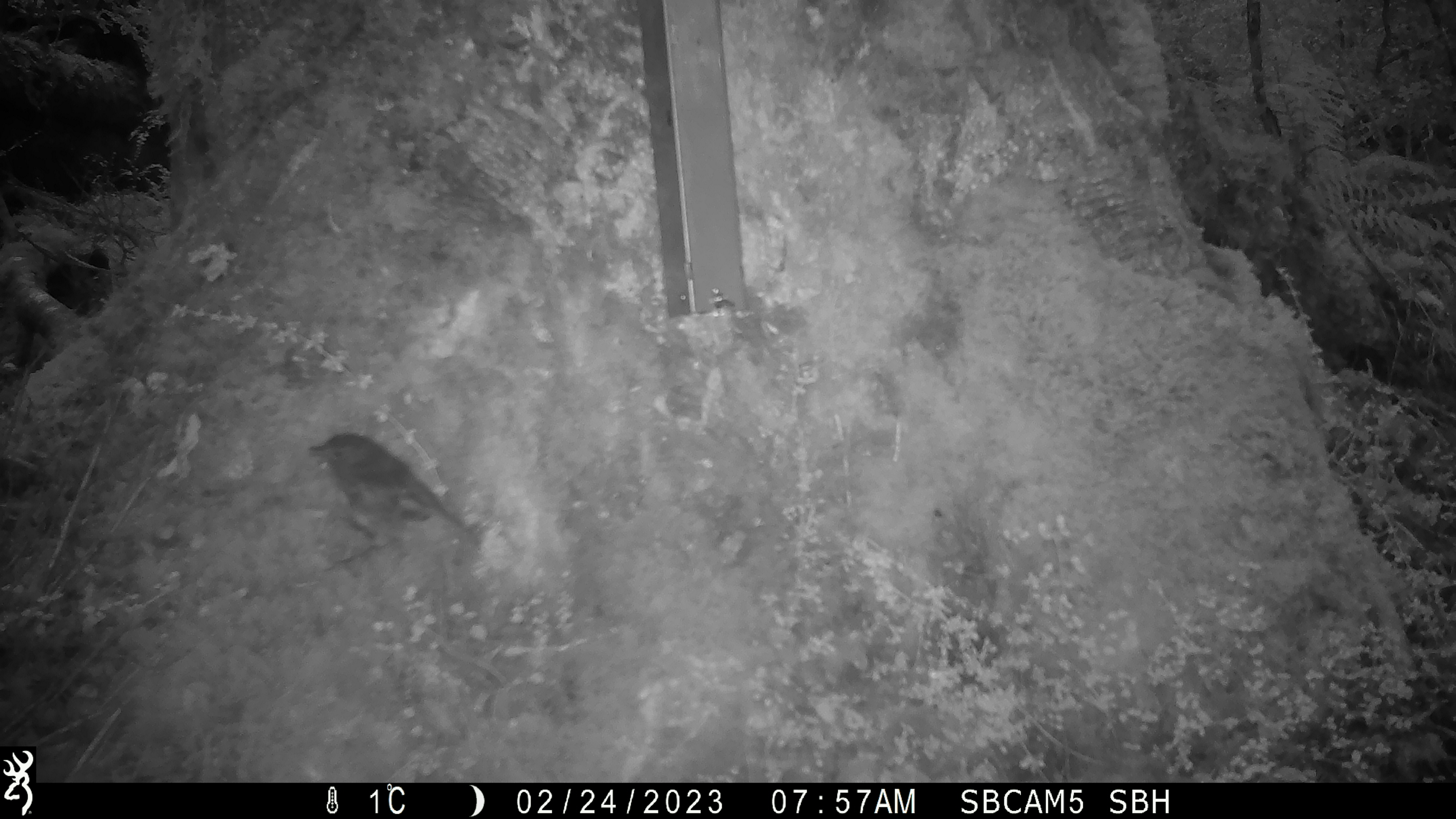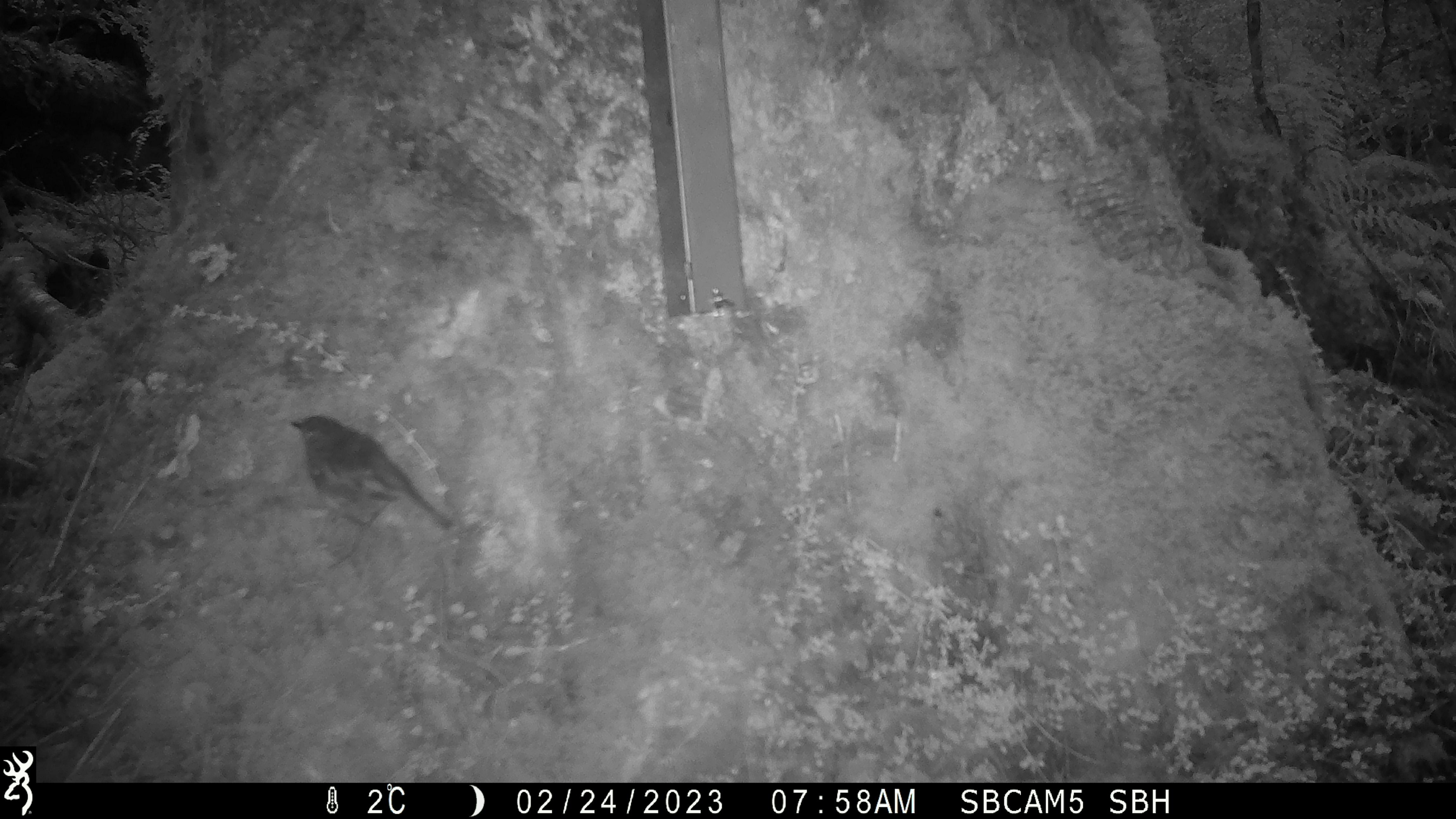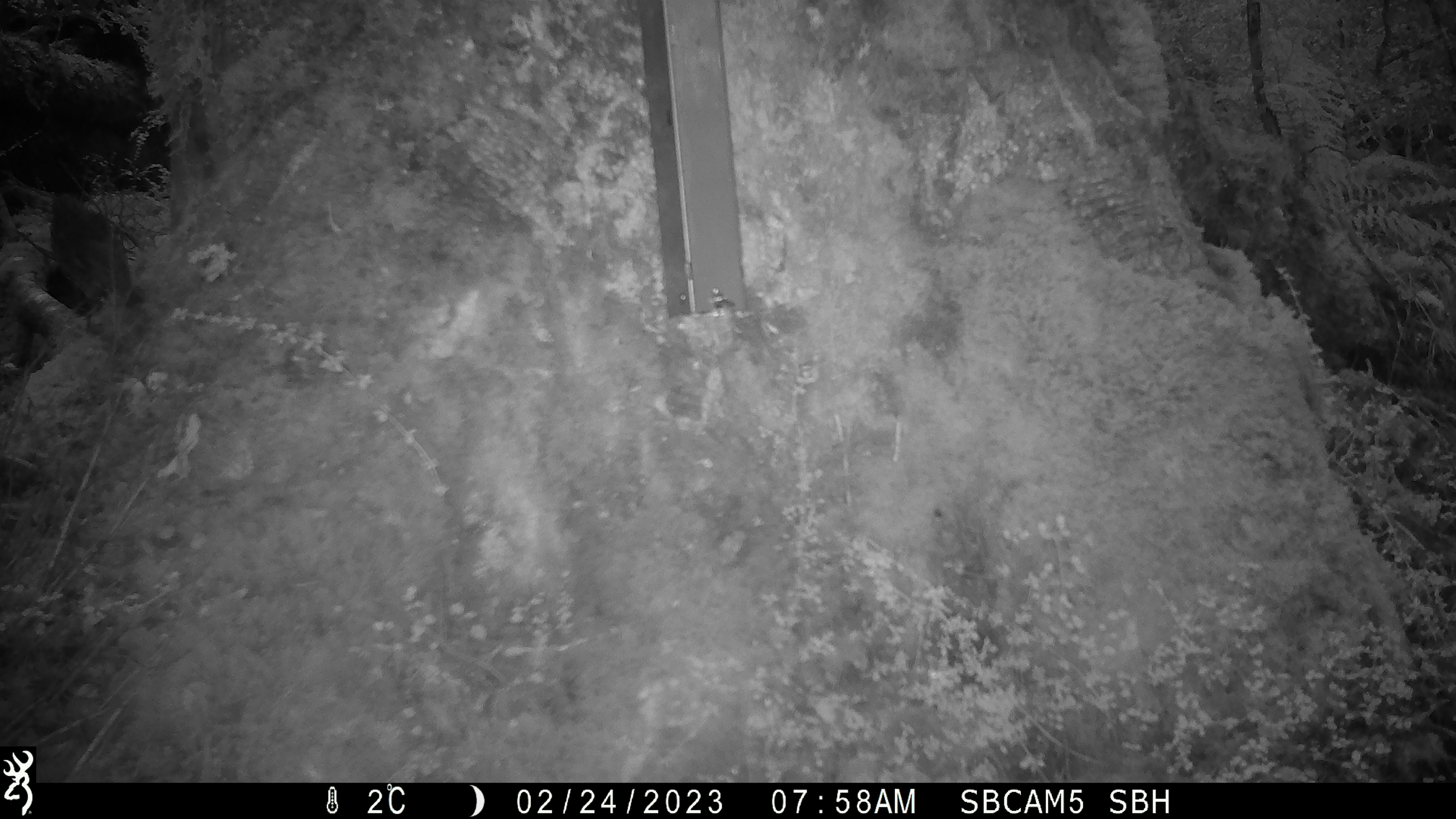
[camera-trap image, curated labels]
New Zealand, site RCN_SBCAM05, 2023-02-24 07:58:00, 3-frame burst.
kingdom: Animalia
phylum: Chordata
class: Aves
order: Passeriformes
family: Petroicidae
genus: Petroica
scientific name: Petroica australis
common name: new zealand robin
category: robin